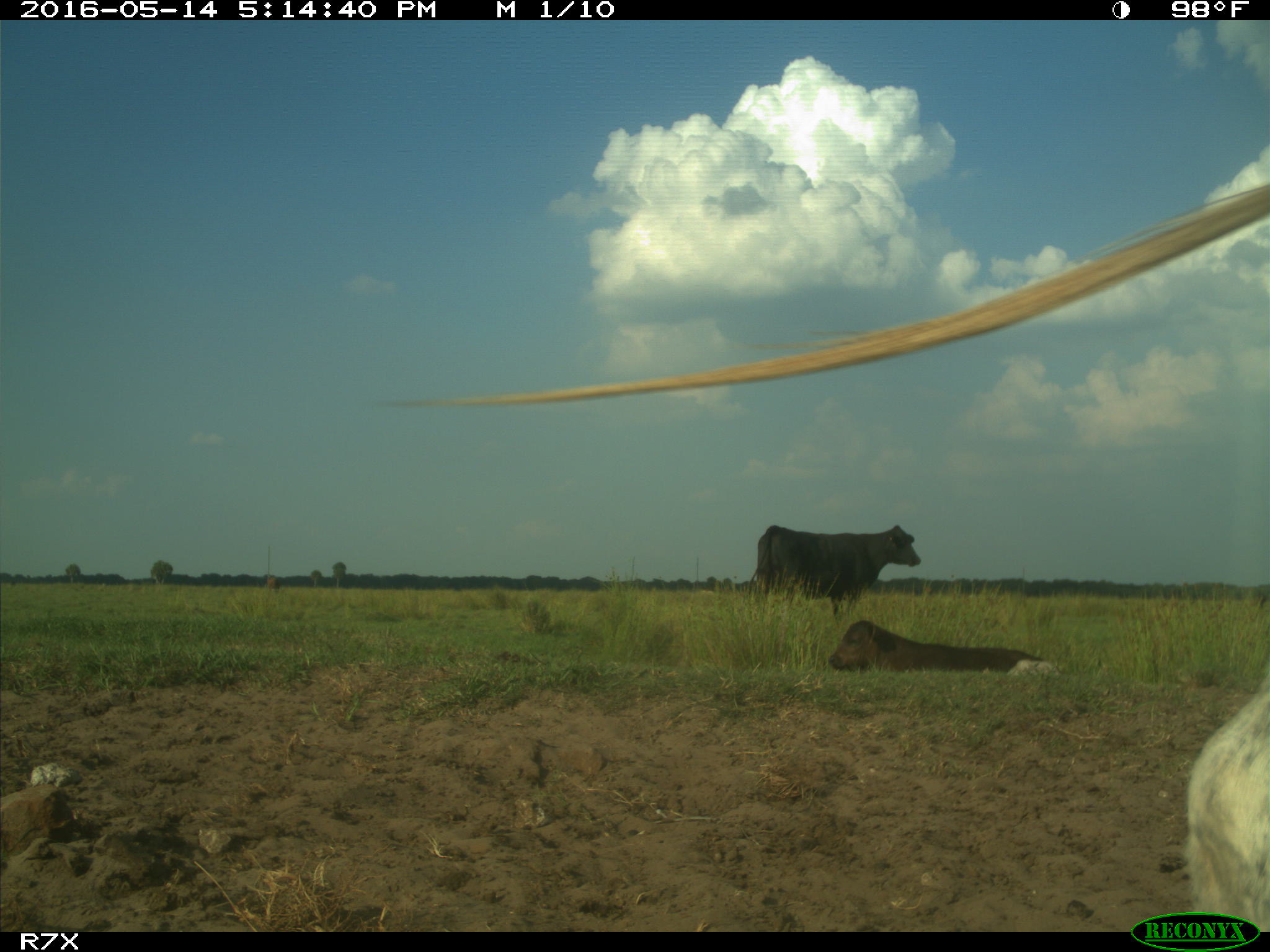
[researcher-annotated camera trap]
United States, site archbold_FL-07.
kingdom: Animalia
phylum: Chordata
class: Mammalia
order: Artiodactyla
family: Bovidae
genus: Bos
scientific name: Bos taurus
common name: domestic cow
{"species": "Bos taurus (domestic cow)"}